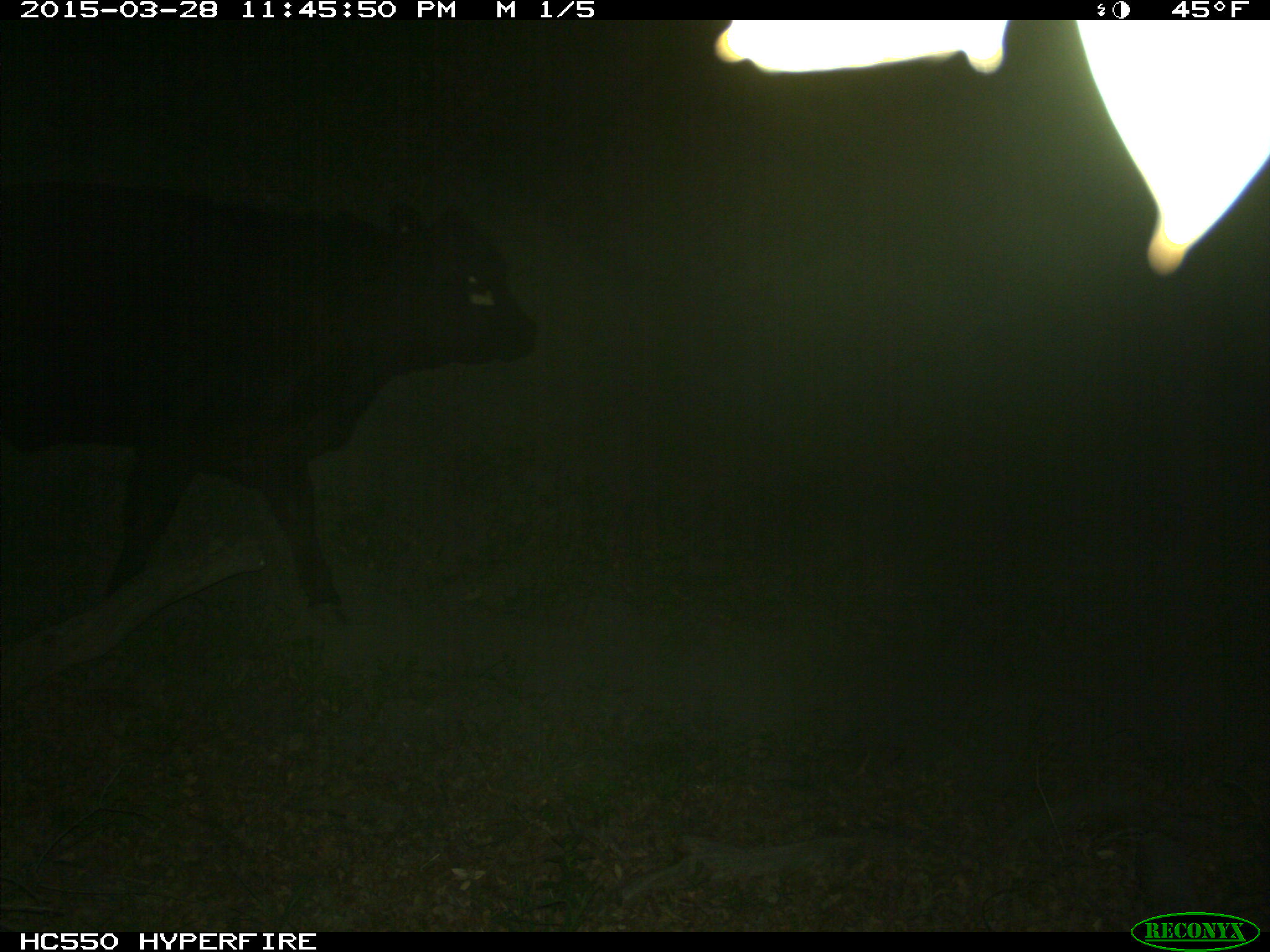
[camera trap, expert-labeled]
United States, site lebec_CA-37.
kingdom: Animalia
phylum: Chordata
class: Mammalia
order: Artiodactyla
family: Bovidae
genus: Bos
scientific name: Bos taurus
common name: domestic cow